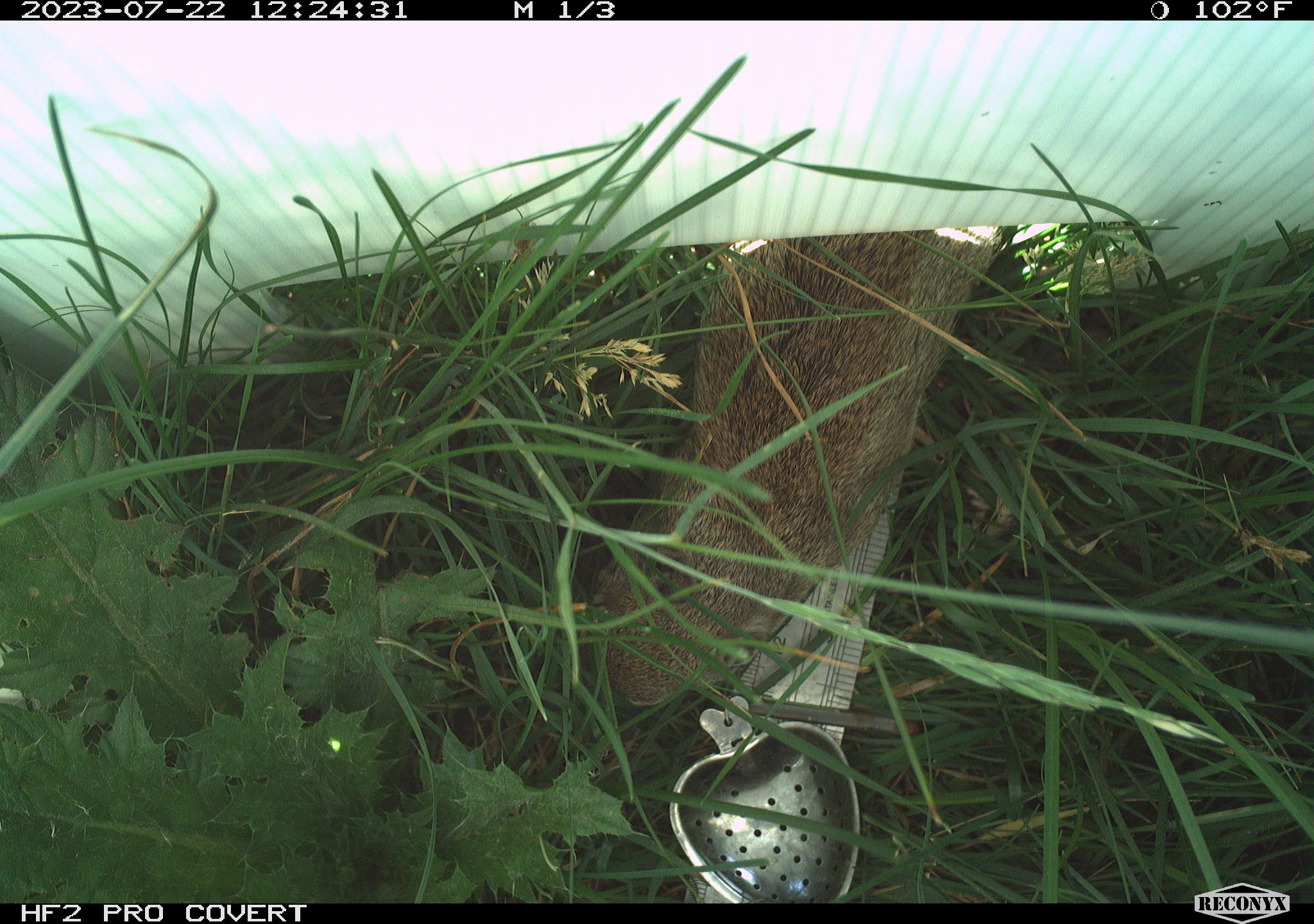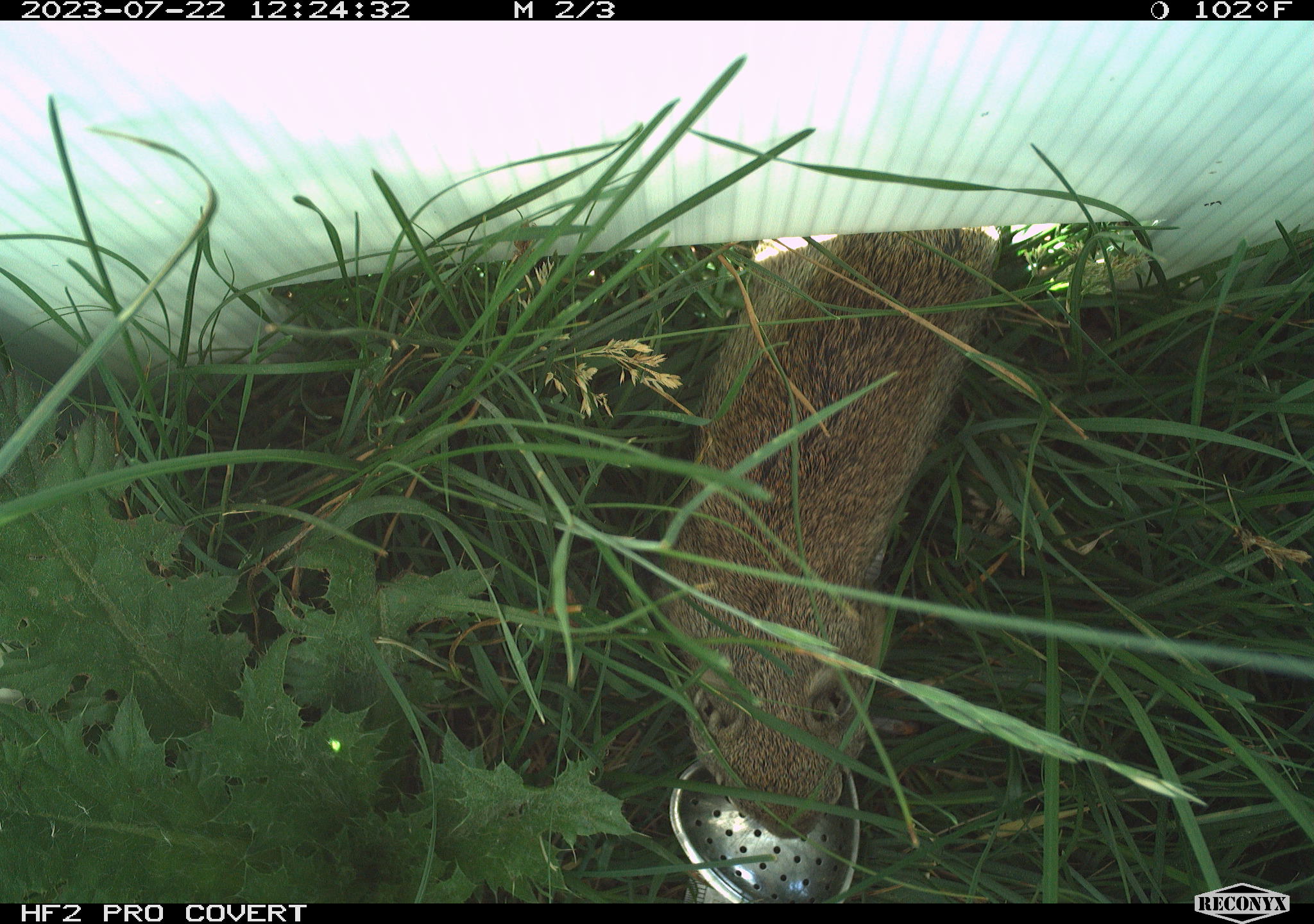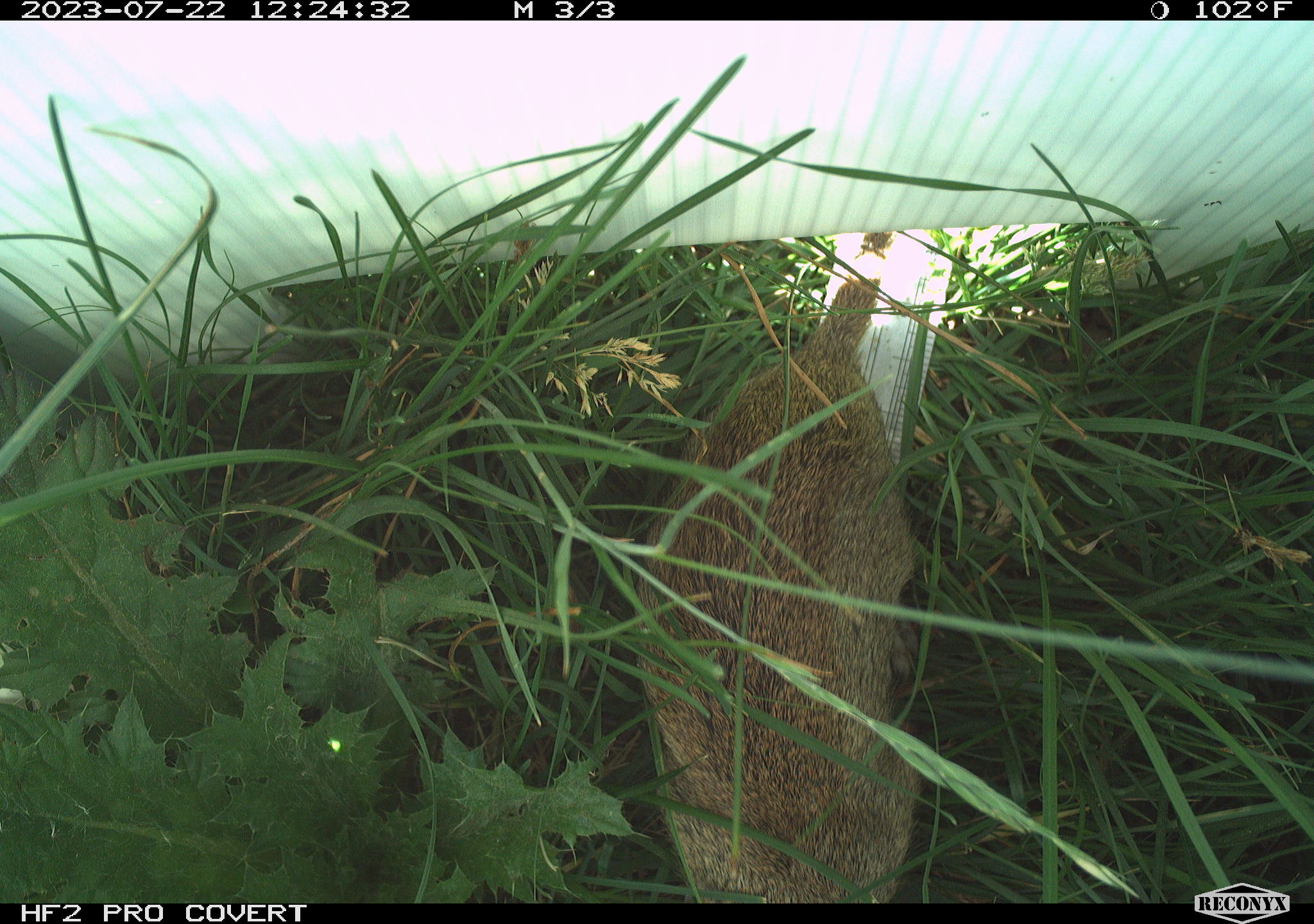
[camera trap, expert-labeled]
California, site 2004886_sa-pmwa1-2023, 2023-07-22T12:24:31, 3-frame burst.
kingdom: Animalia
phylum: Chordata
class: Mammalia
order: Rodentia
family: Sciuridae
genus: Urocitellus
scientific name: Urocitellus beldingi beldingi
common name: belding's ground squirrel